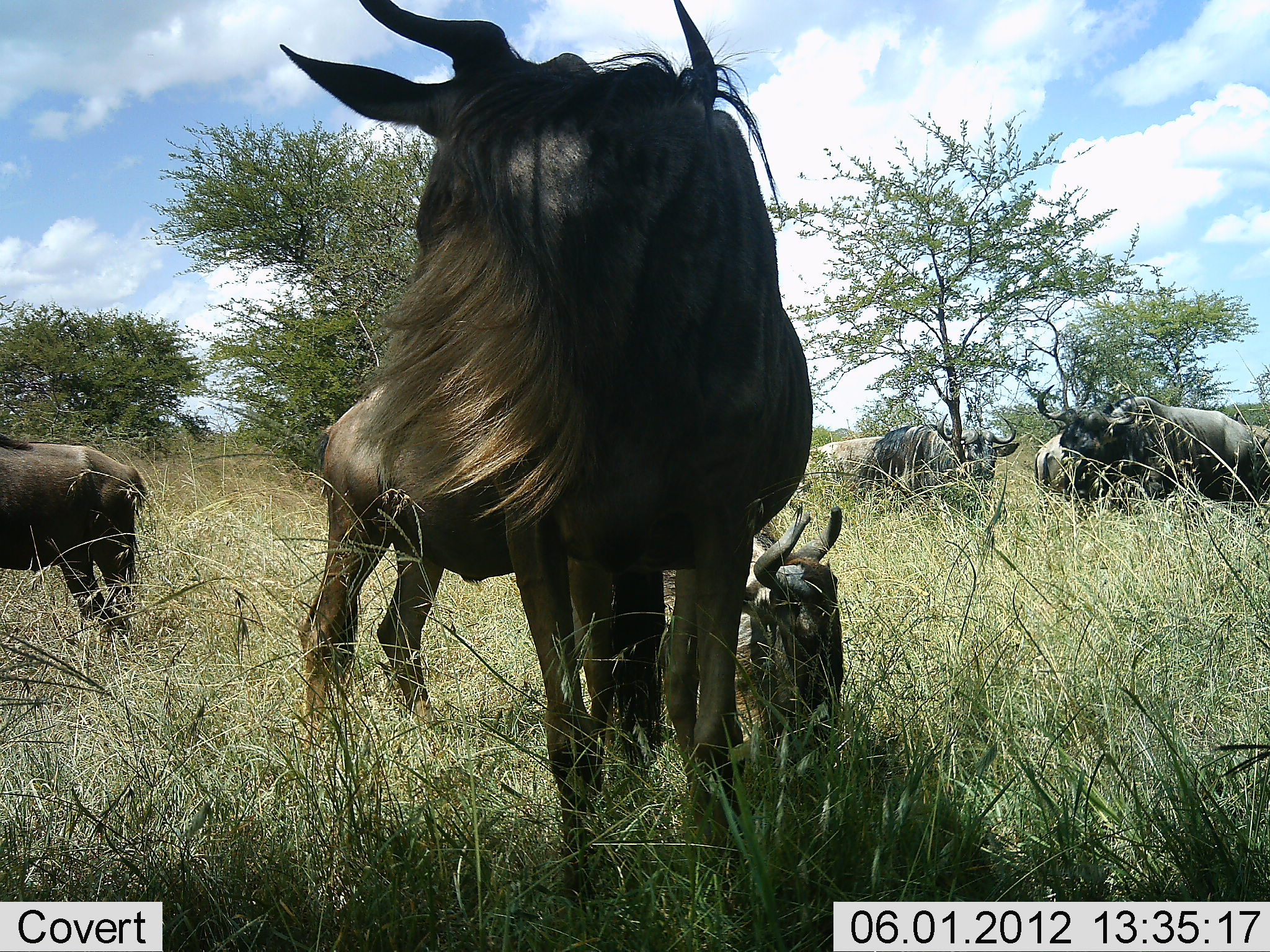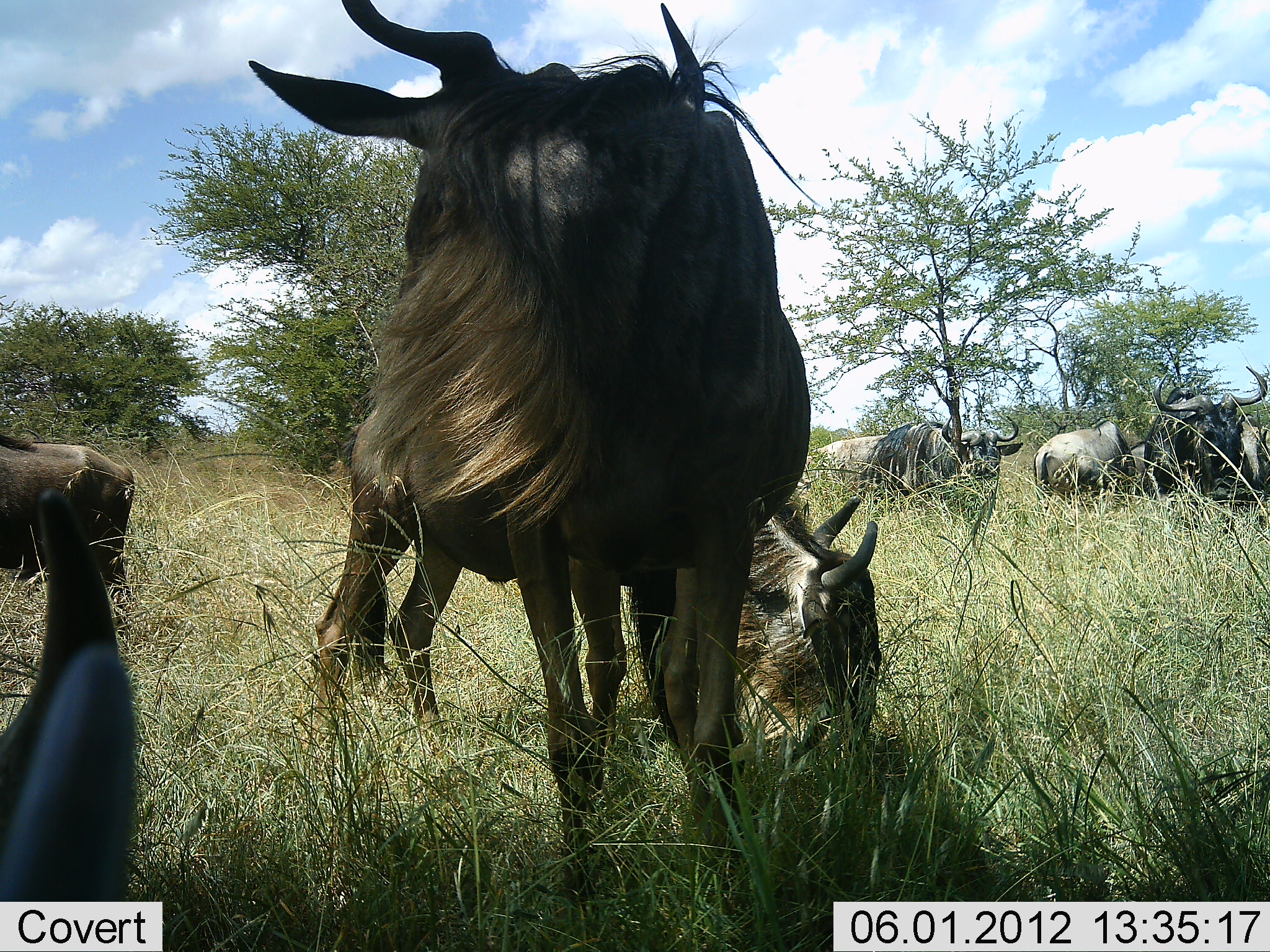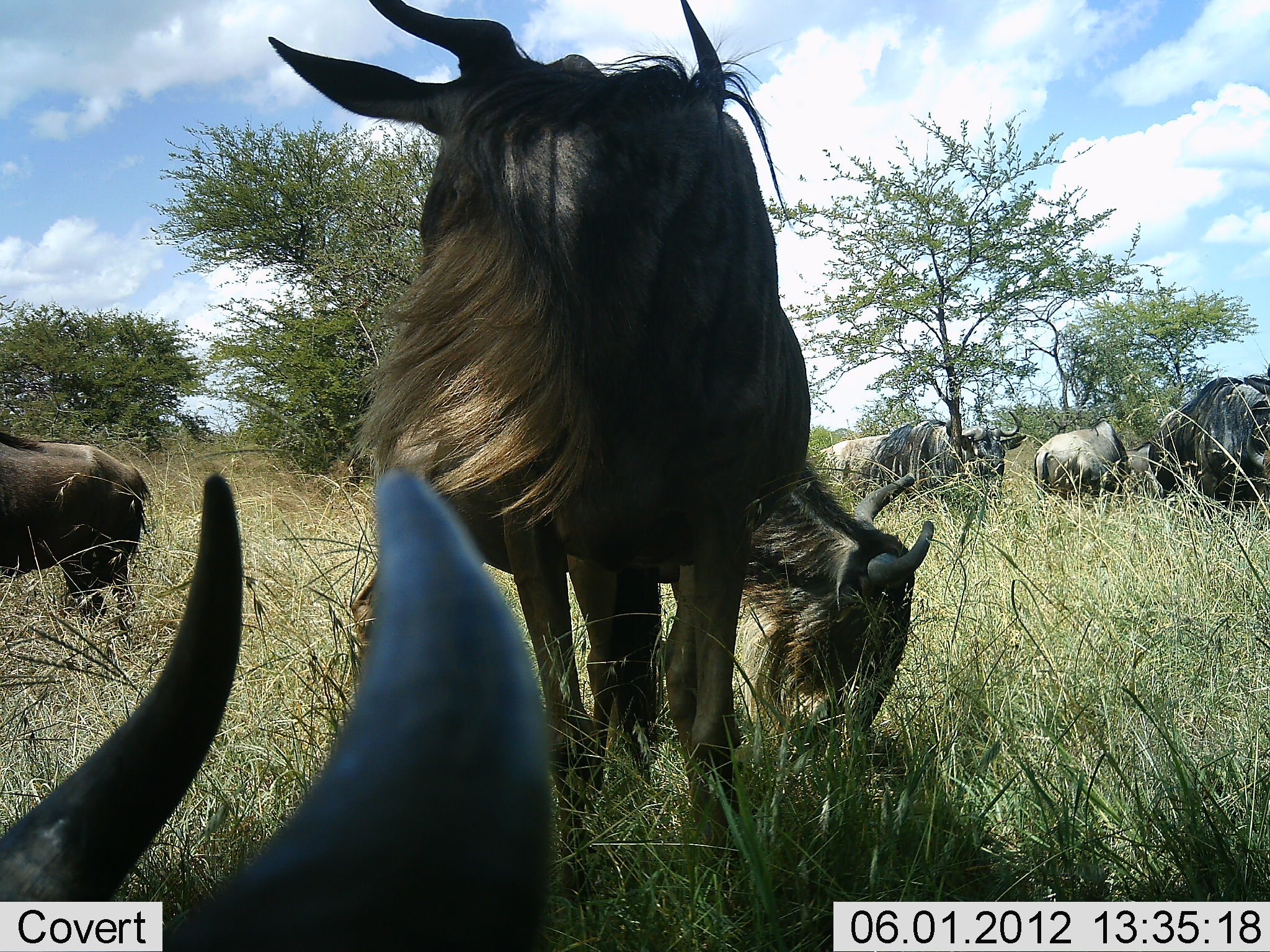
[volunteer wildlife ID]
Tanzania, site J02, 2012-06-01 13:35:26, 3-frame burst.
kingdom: Animalia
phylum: Chordata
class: Mammalia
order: Artiodactyla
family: Bovidae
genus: Connochaetes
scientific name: Connochaetes taurinus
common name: blue wildebeest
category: wildebeest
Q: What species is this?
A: Wildebeest (blue wildebeest) (Connochaetes taurinus).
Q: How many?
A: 8.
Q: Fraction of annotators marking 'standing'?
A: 90%.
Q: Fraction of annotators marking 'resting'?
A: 40%.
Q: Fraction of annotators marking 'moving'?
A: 20%.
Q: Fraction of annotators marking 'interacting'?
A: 10%.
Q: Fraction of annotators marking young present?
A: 10%.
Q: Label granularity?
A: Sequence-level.